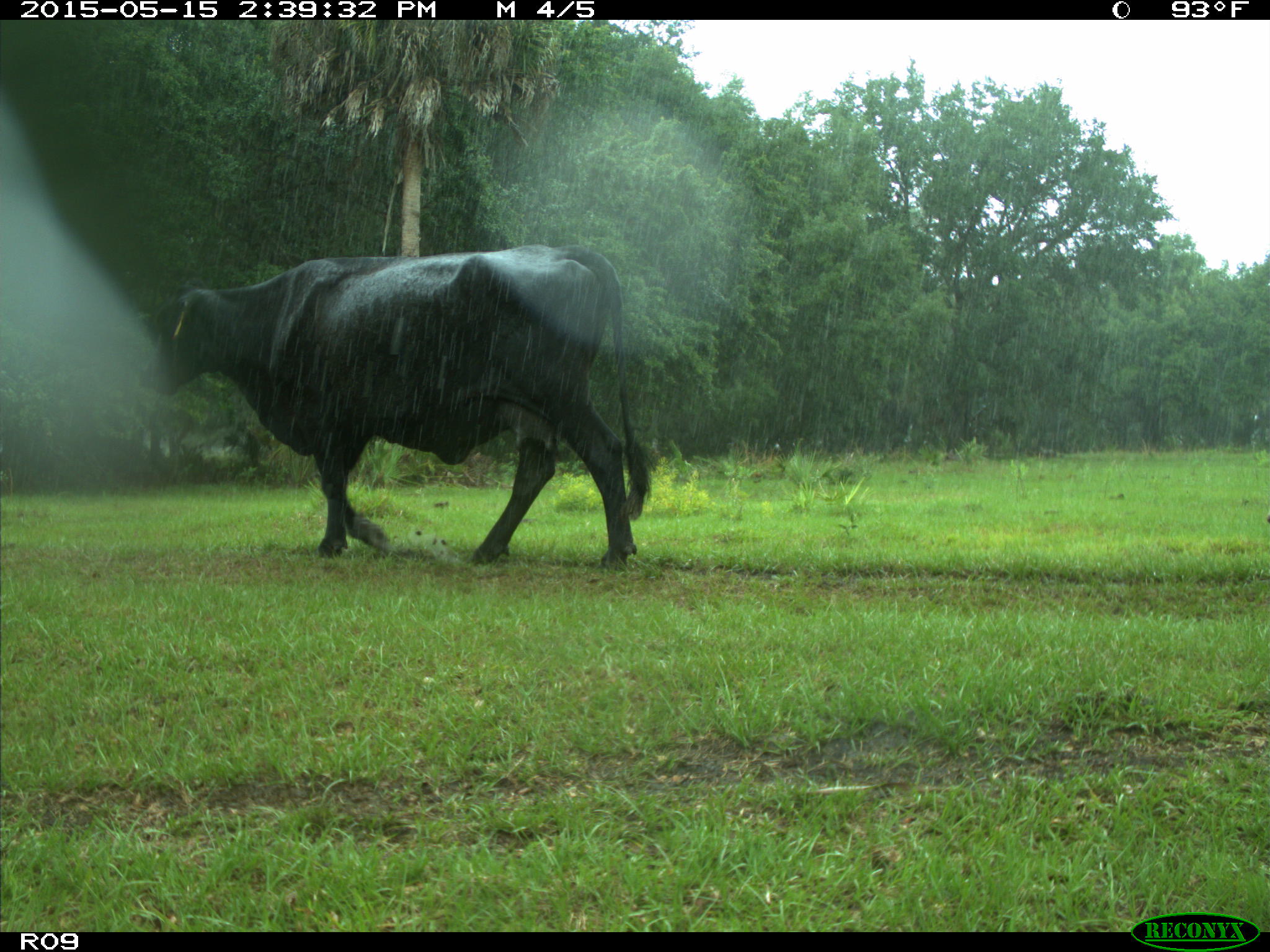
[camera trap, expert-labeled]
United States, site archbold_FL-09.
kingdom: Animalia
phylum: Chordata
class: Mammalia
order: Artiodactyla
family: Bovidae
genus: Bos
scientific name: Bos taurus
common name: domestic cow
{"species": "Bos taurus (domestic cow)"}